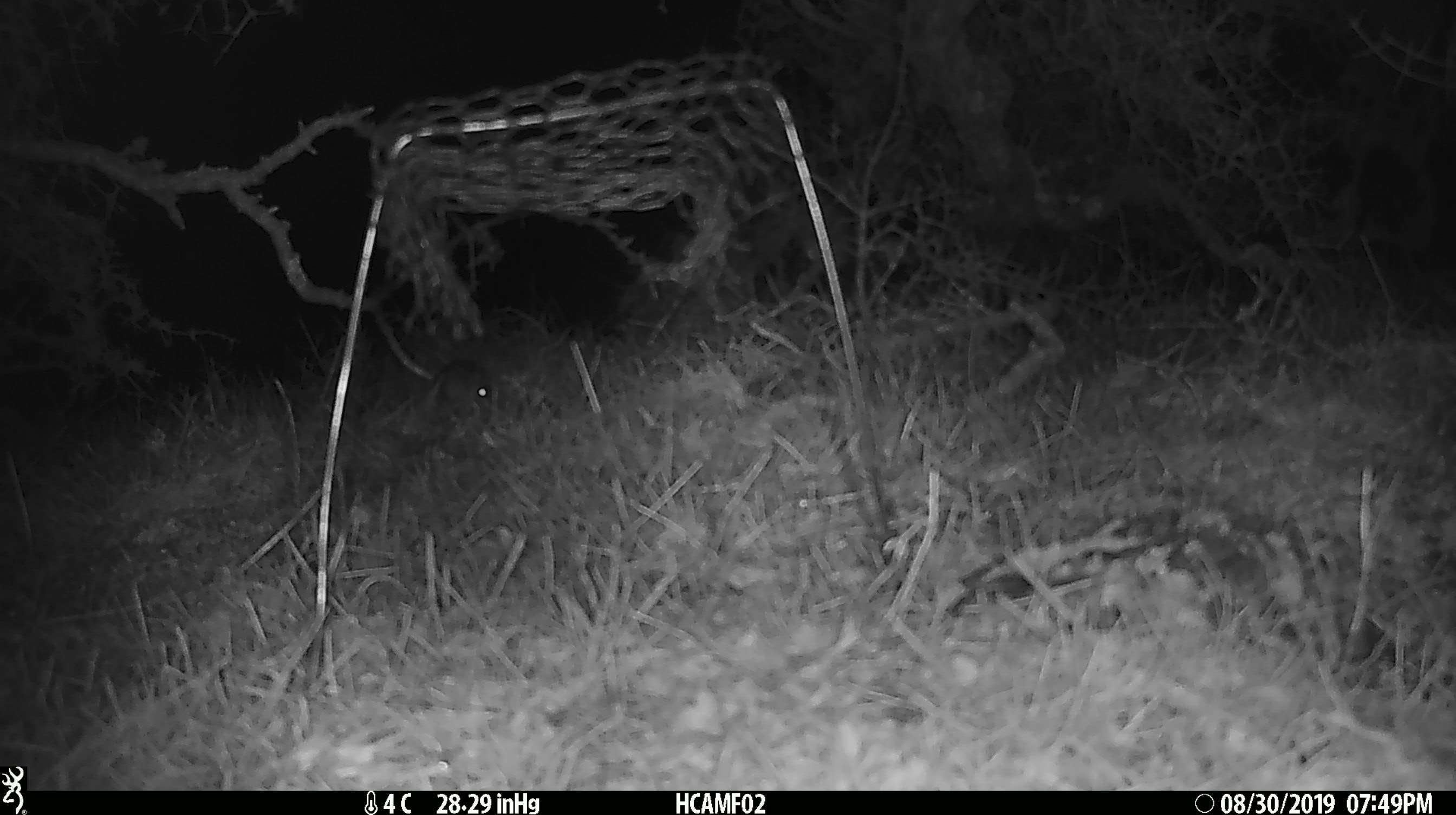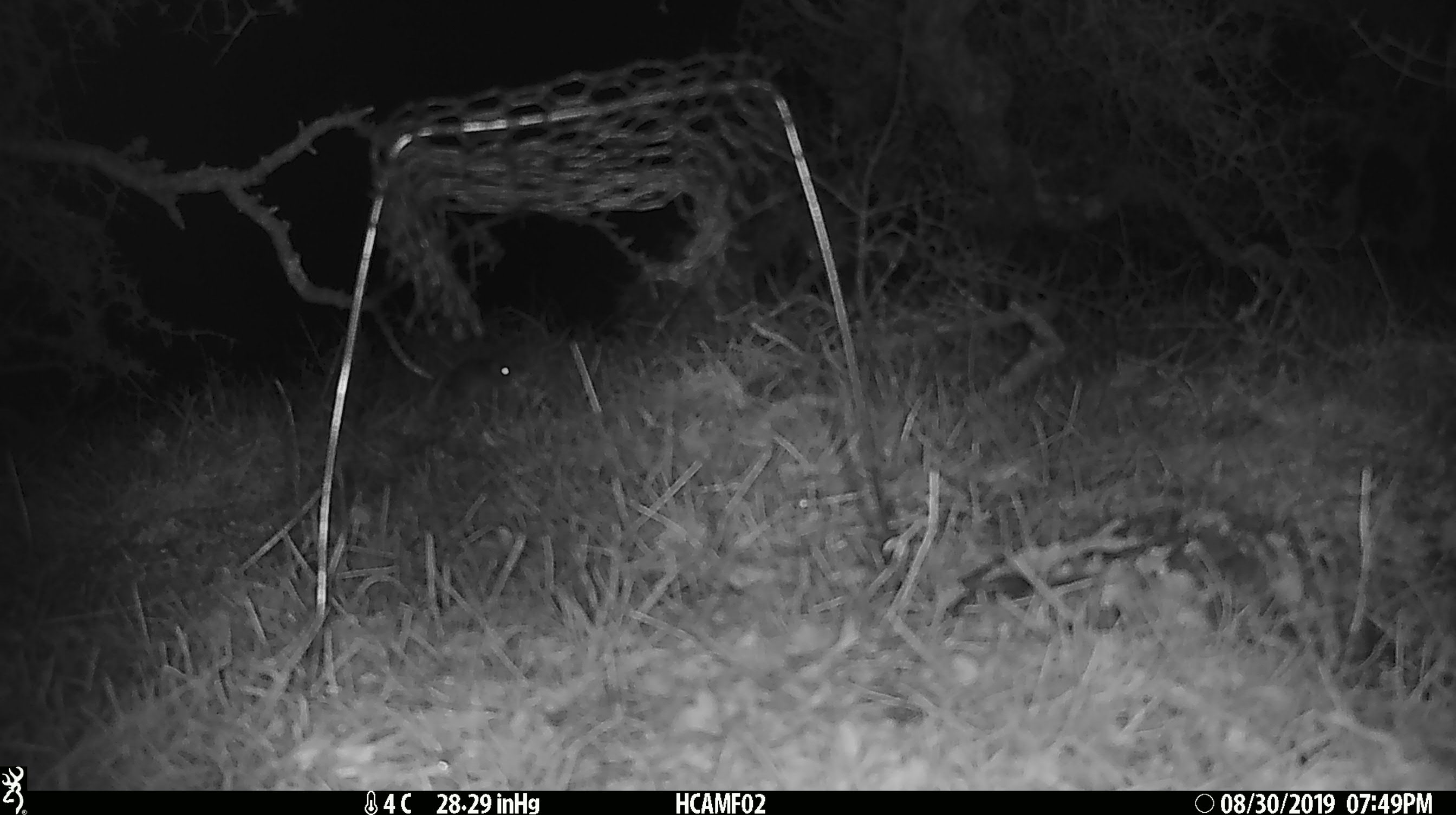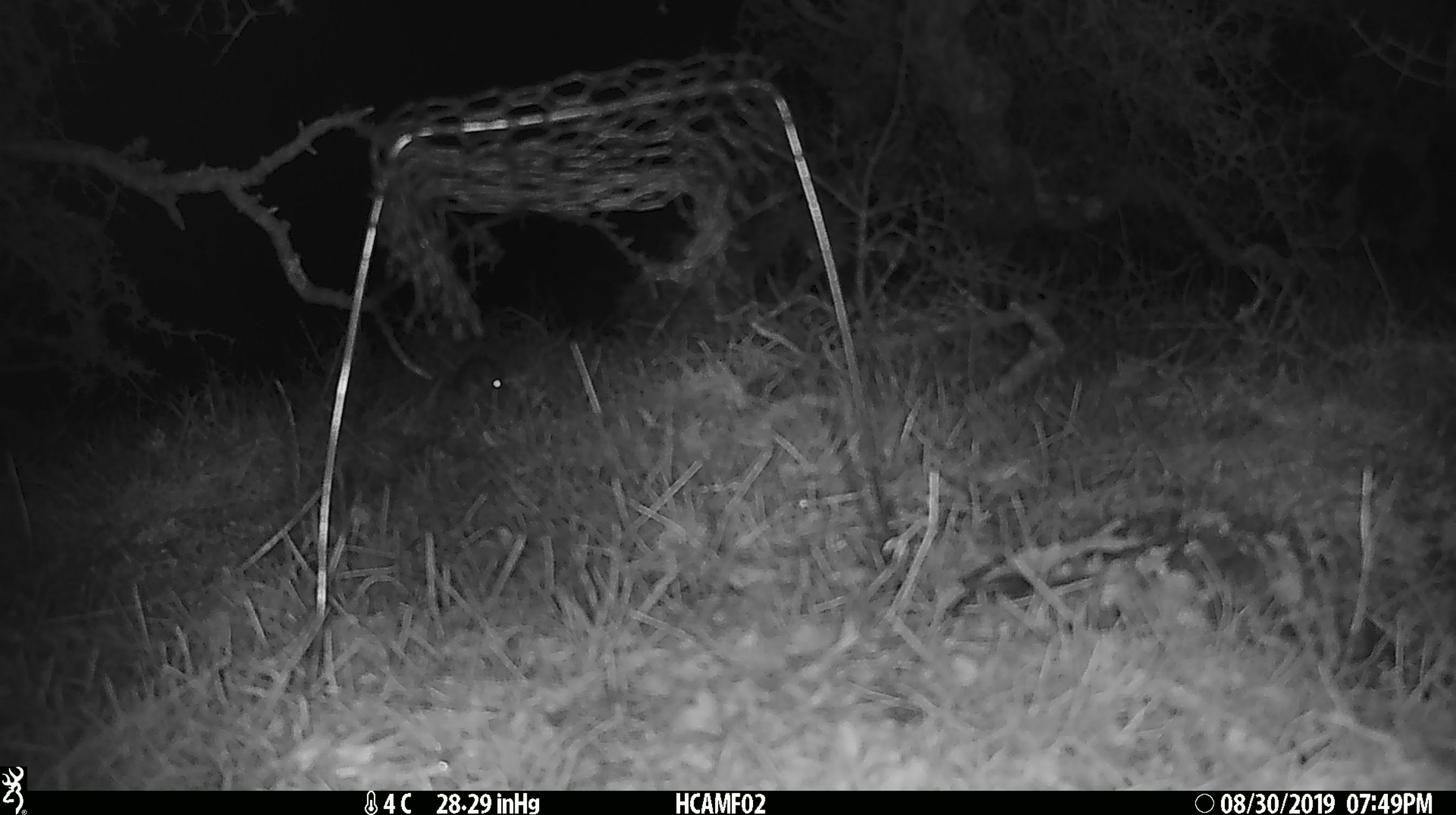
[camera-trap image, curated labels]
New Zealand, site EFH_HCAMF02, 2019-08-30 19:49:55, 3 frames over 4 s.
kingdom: Animalia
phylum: Chordata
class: Mammalia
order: Rodentia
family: Muridae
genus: Mus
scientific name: Mus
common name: mouse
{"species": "mouse (Mus)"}